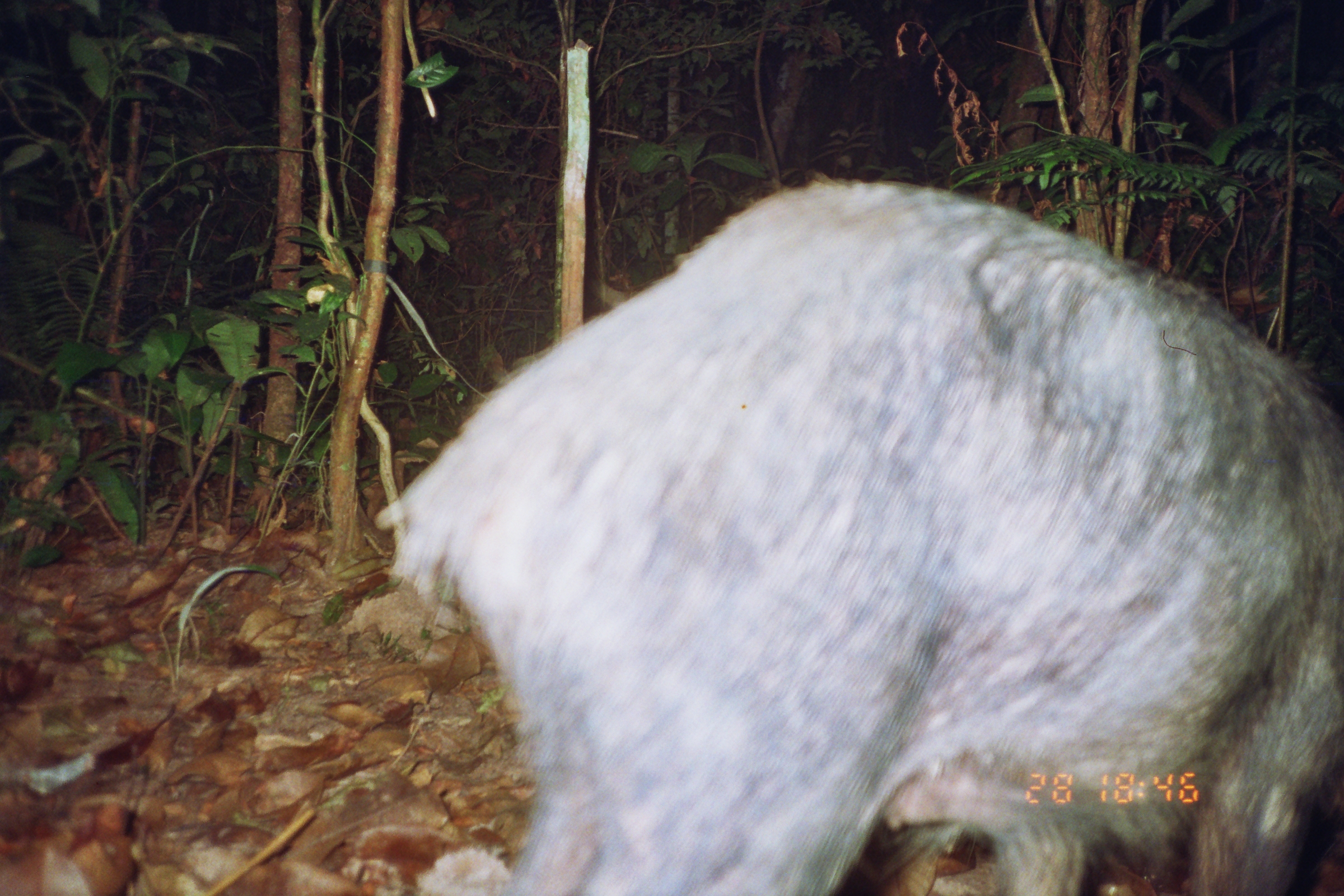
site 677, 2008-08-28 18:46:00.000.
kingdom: Animalia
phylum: Chordata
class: Mammalia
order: Artiodactyla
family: Tayassuidae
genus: Tayassu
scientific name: Tayassu pecari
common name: white-lipped peccary